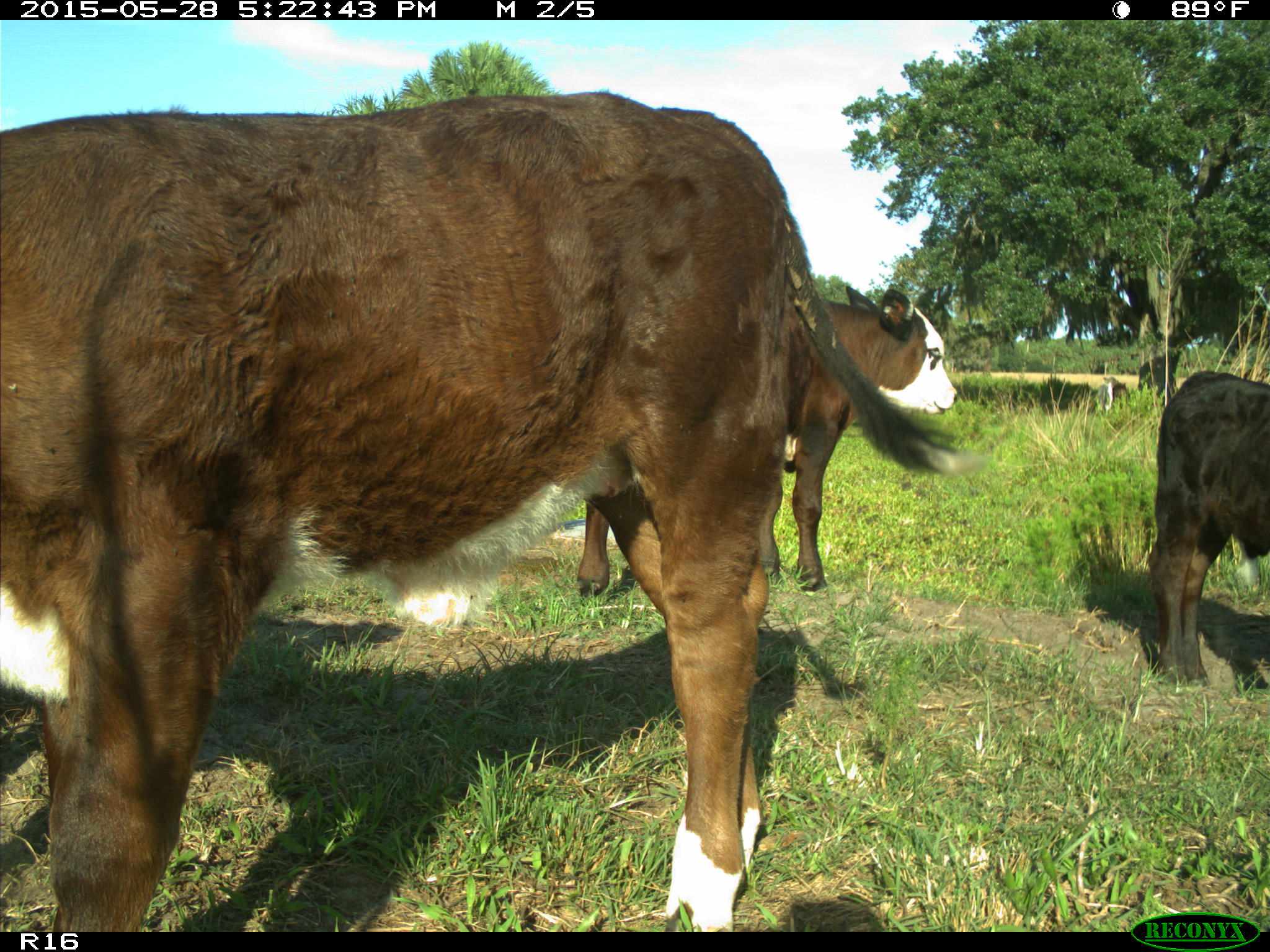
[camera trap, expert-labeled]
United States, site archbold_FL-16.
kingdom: Animalia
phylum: Chordata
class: Mammalia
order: Artiodactyla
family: Bovidae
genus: Bos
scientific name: Bos taurus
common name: domestic cow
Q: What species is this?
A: Bos taurus (domestic cow).